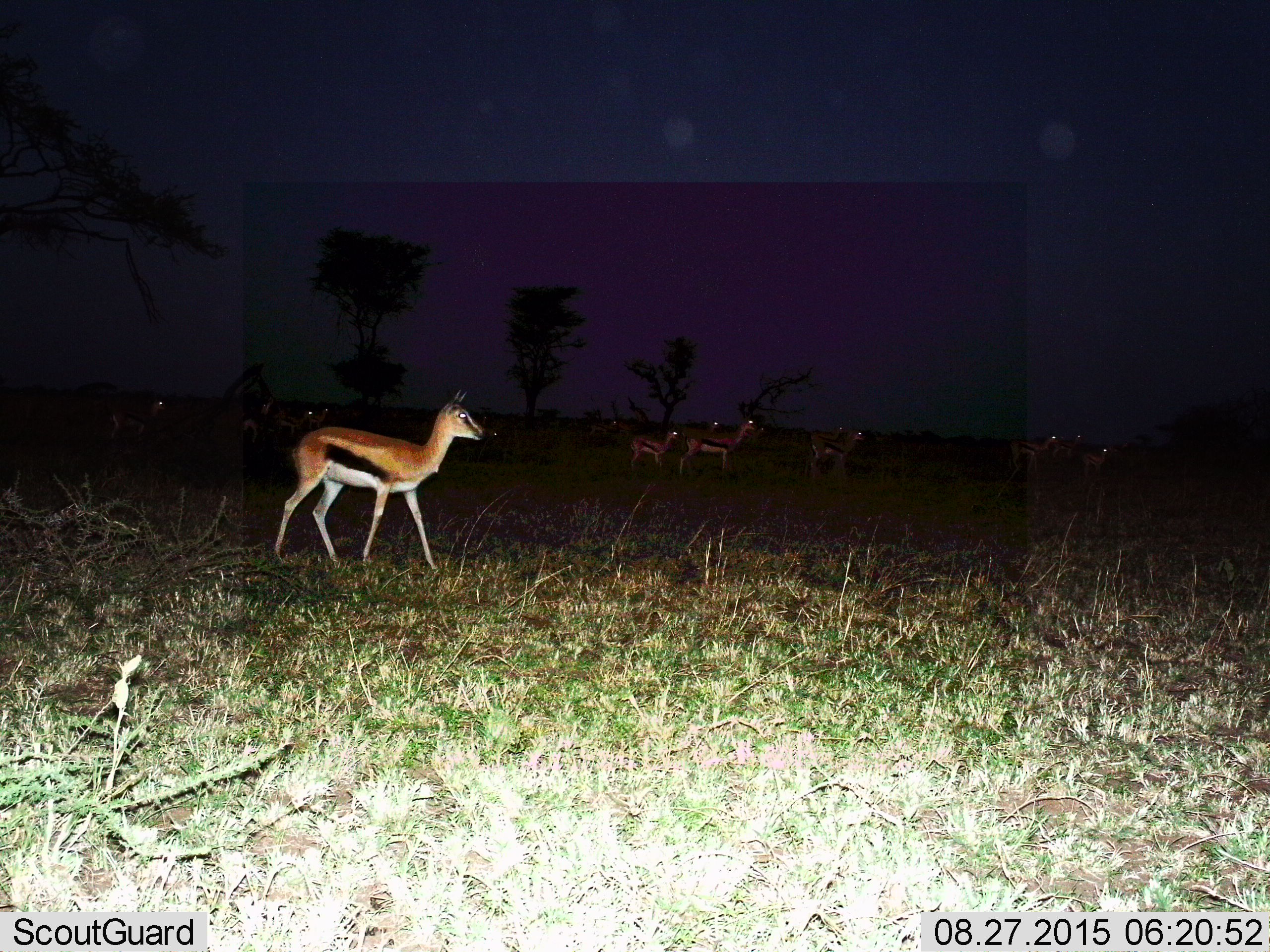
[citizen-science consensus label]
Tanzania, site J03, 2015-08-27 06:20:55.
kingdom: Animalia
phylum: Chordata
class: Mammalia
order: Artiodactyla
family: Bovidae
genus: Eudorcas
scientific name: Eudorcas thomsonii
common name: thomson's gazelle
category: gazellethomsons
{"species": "gazellethomsons (thomson's gazelle) (Eudorcas thomsonii)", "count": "11-50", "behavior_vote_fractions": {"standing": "75%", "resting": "0%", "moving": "50%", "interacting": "12%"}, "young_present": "0%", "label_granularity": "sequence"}